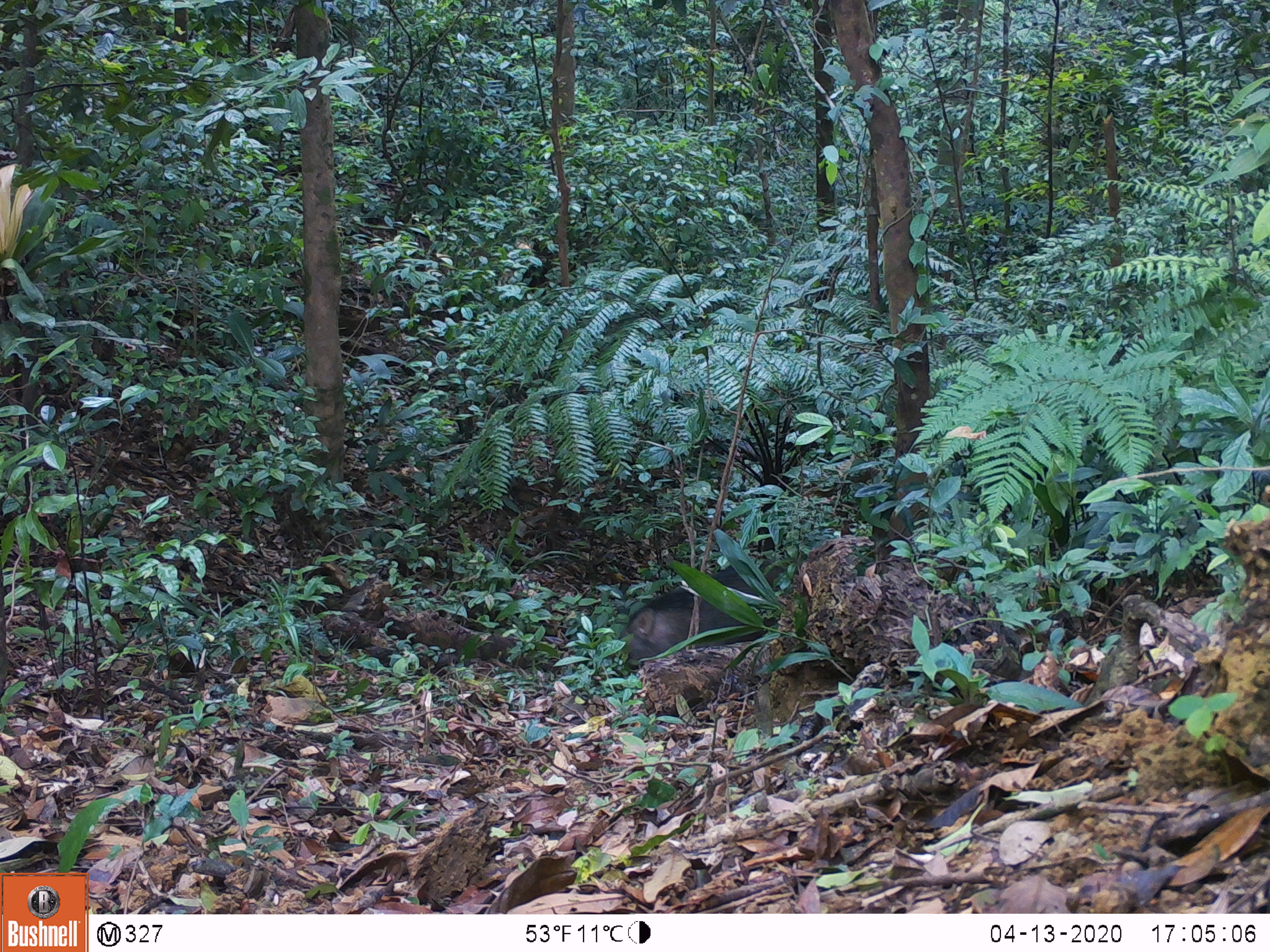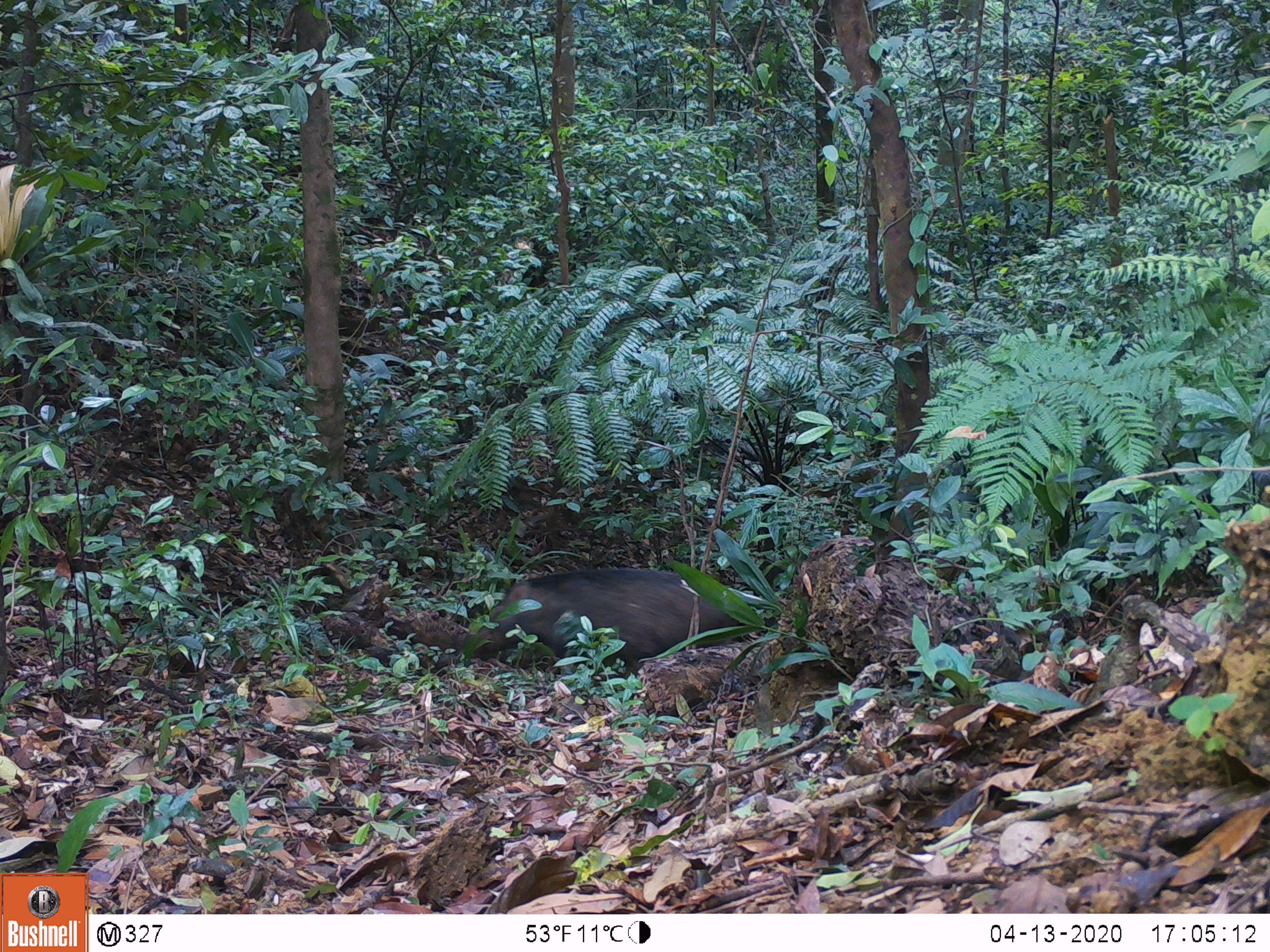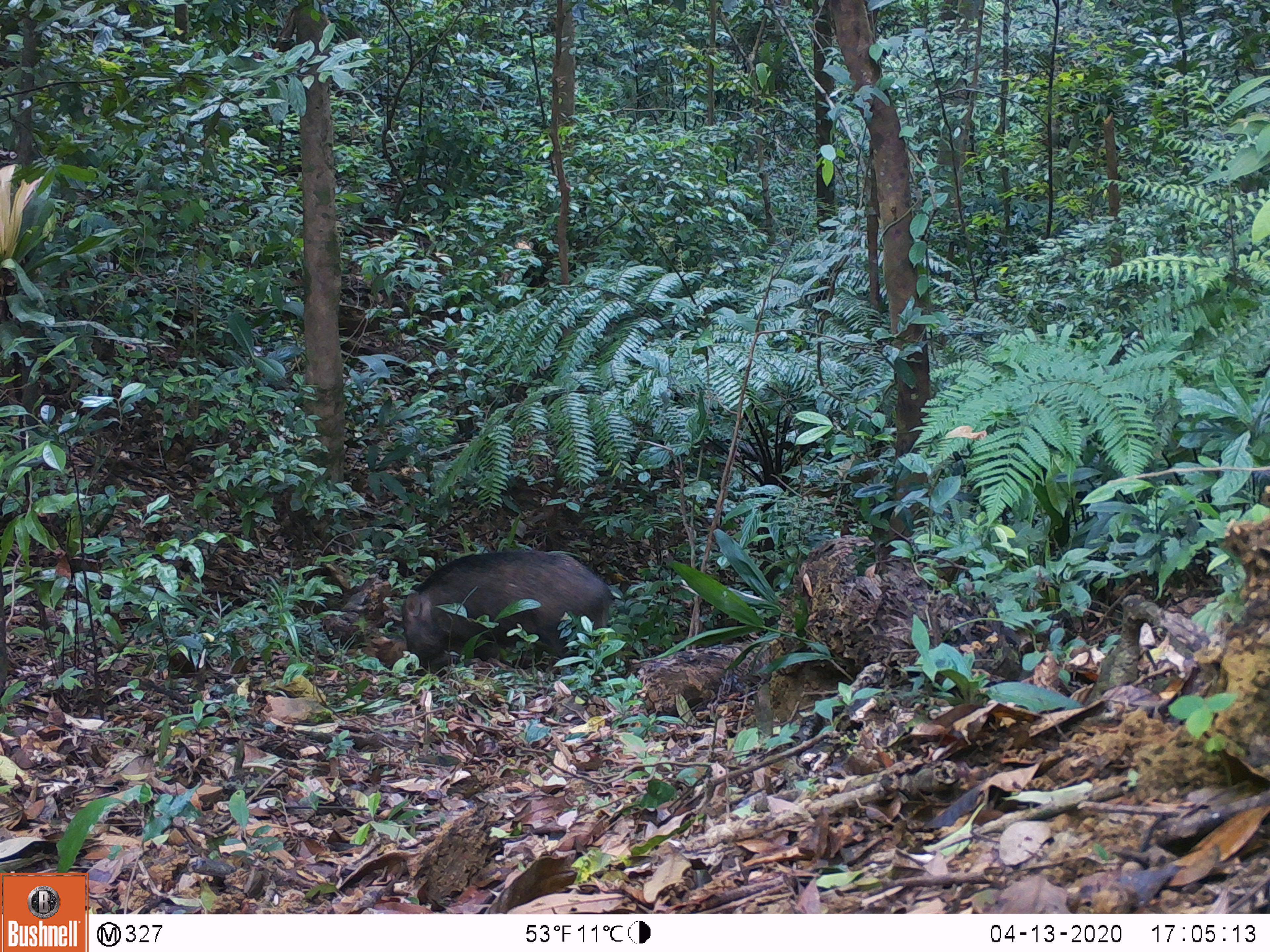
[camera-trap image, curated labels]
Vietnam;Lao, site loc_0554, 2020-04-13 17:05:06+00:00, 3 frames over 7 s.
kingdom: Animalia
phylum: Chordata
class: Mammalia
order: Artiodactyla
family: Suidae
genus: Sus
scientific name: Sus scrofa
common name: eurasian wild pig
Eurasian wild pig (Sus scrofa). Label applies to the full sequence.